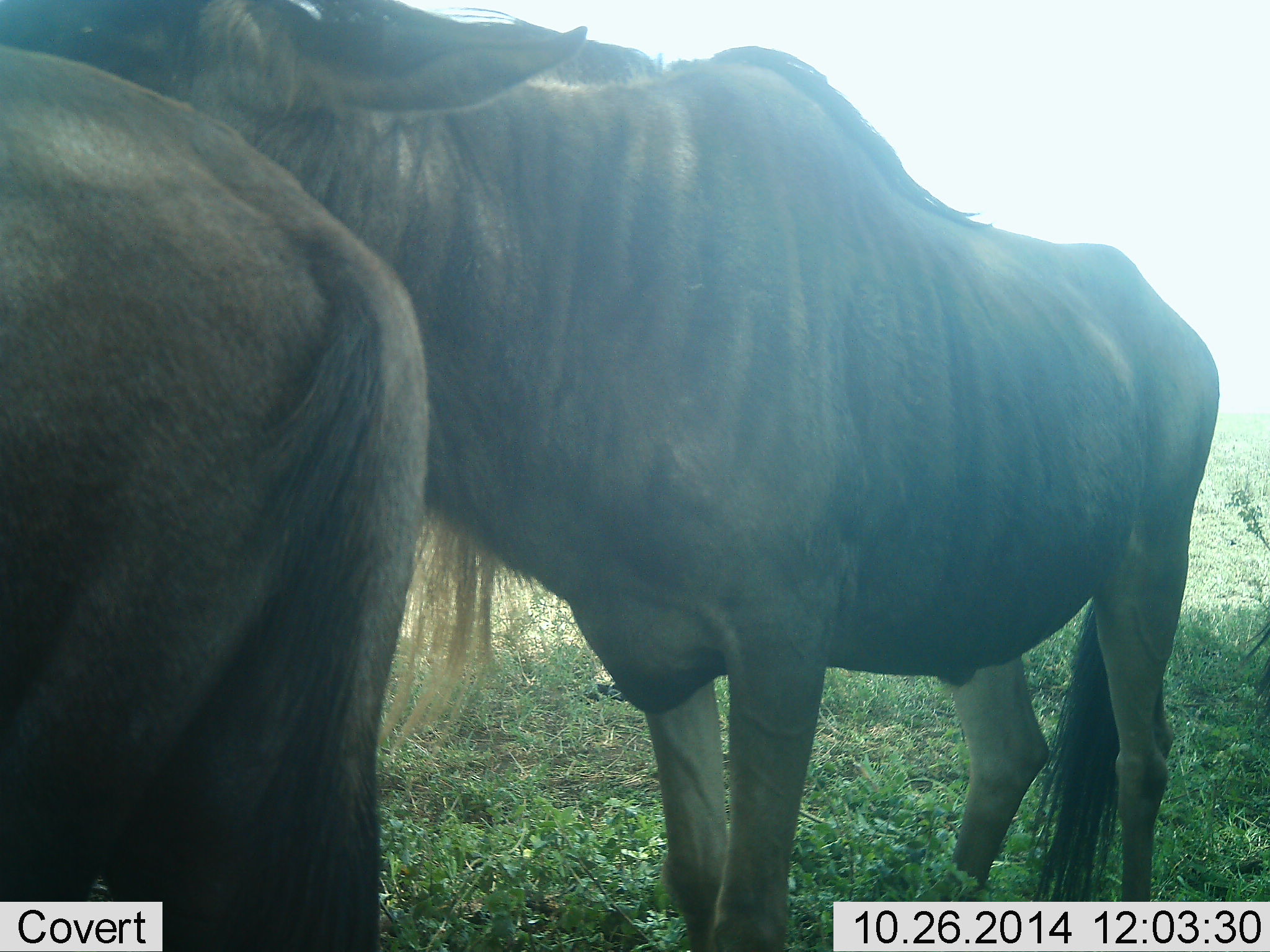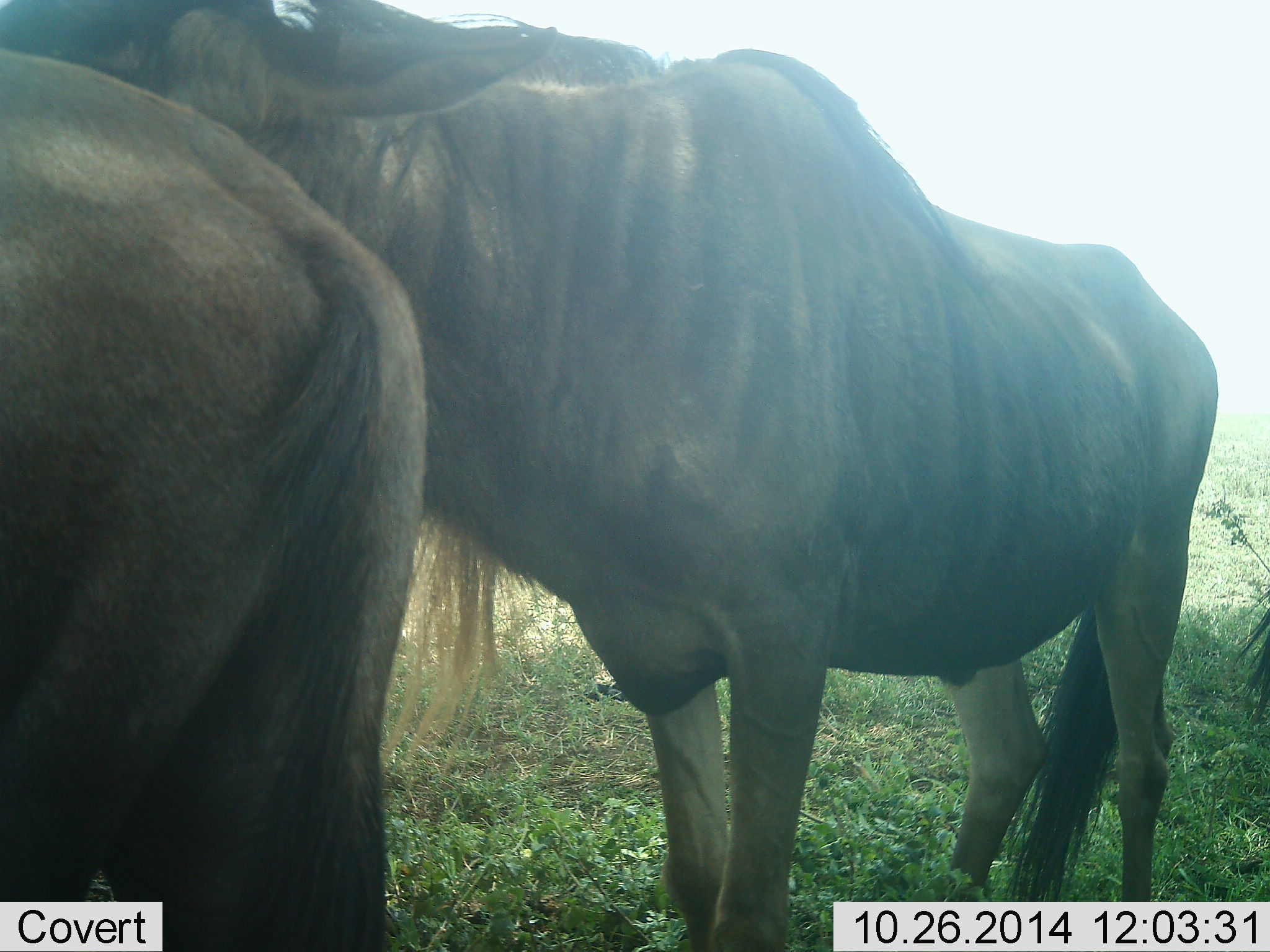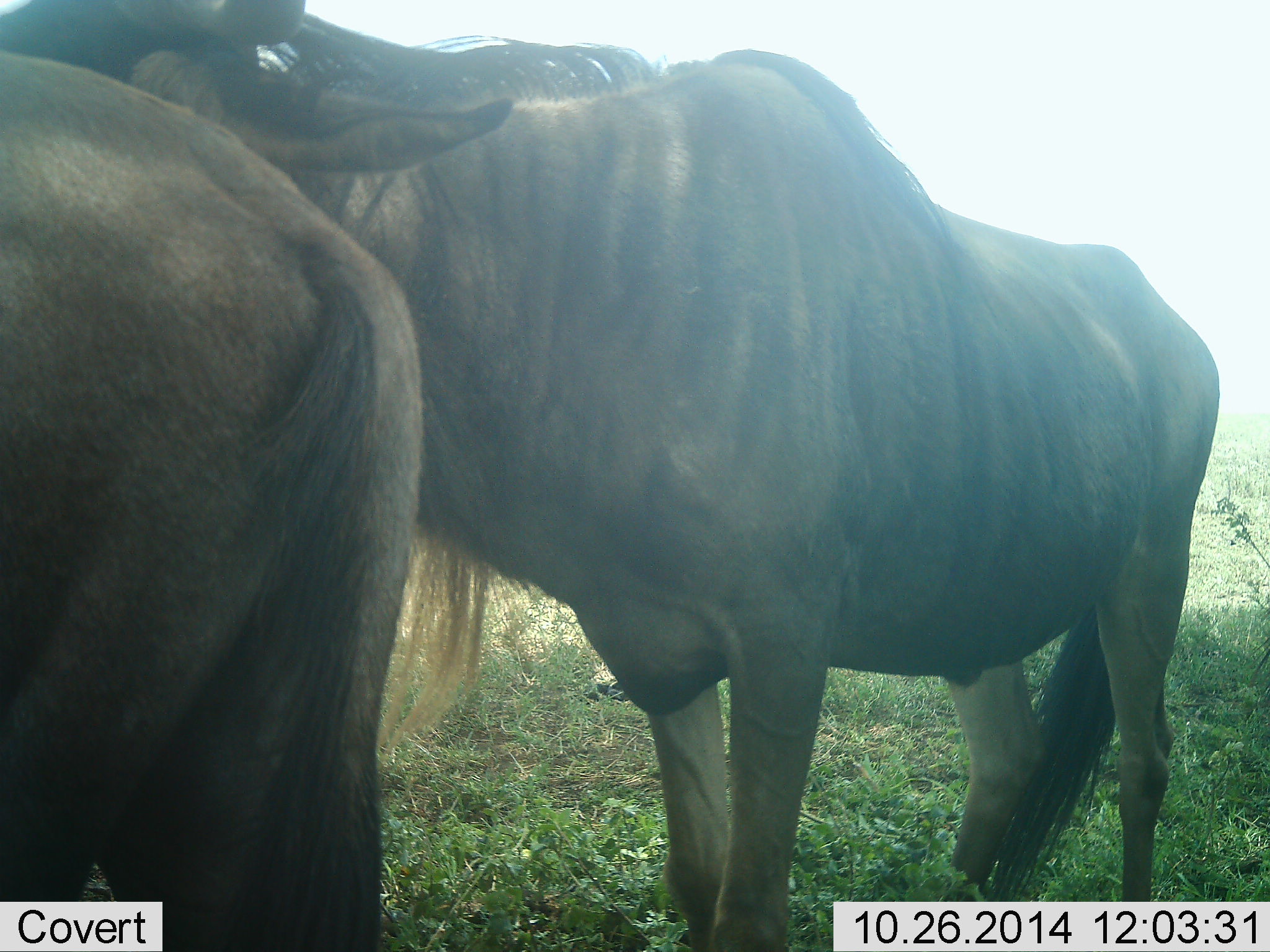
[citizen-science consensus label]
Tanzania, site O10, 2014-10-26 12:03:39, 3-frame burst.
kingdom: Animalia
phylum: Chordata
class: Mammalia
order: Artiodactyla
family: Bovidae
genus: Connochaetes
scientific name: Connochaetes taurinus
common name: blue wildebeest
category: wildebeest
Wildebeest (blue wildebeest) (Connochaetes taurinus), count 2. Behavior (volunteer vote fractions): standing 90%, resting 0%, moving 0%, interacting 30%. Young present (vote fraction): 0%. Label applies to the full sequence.